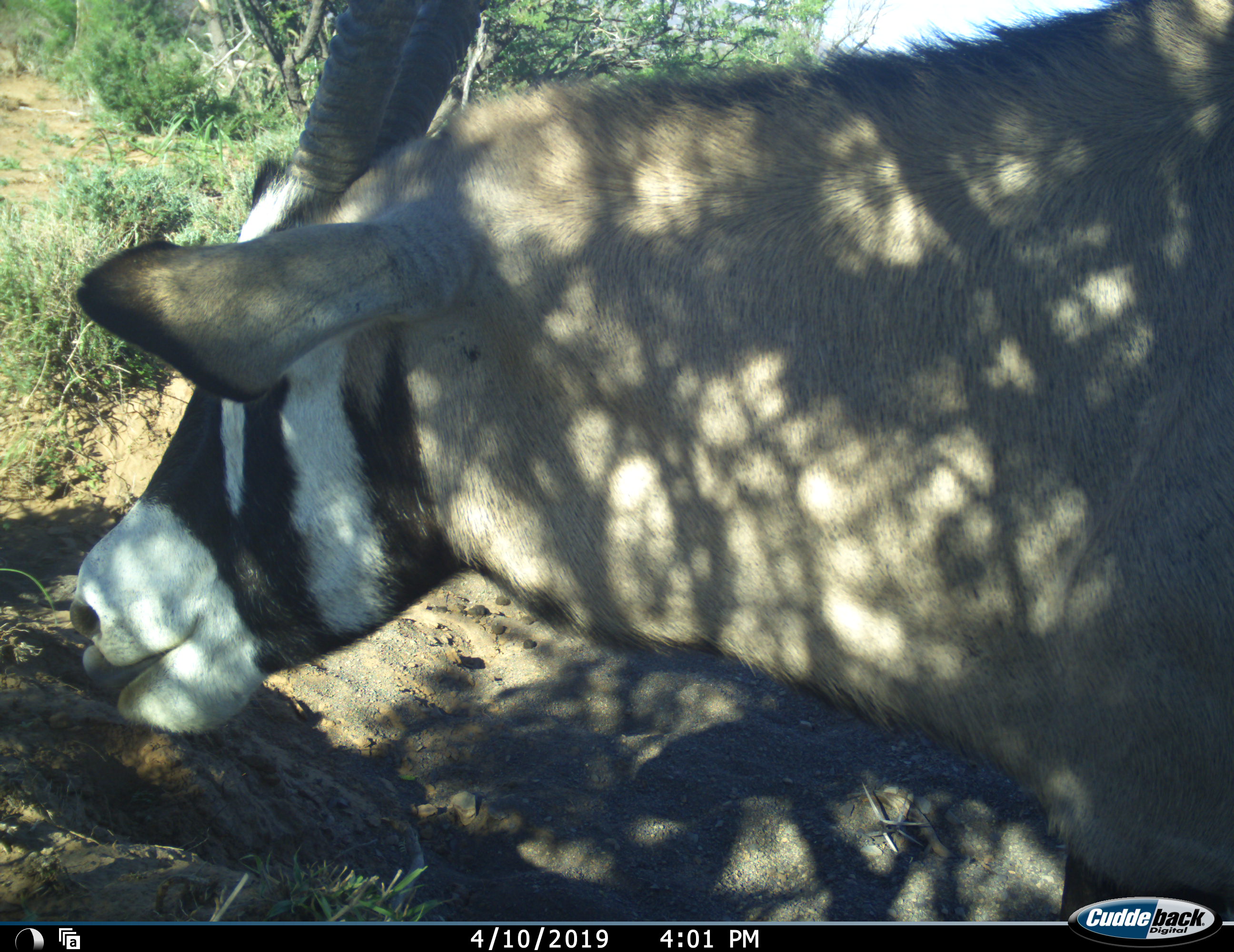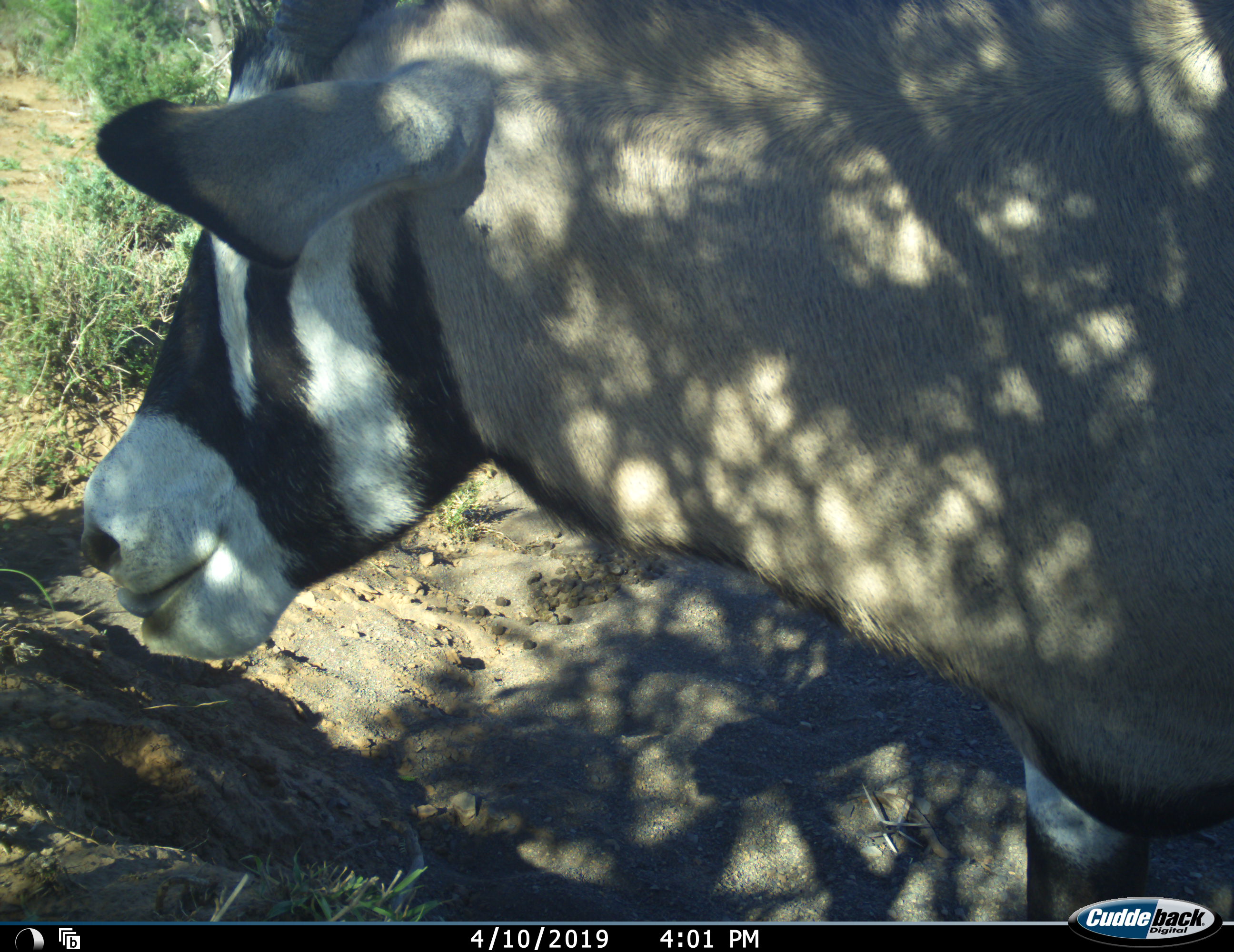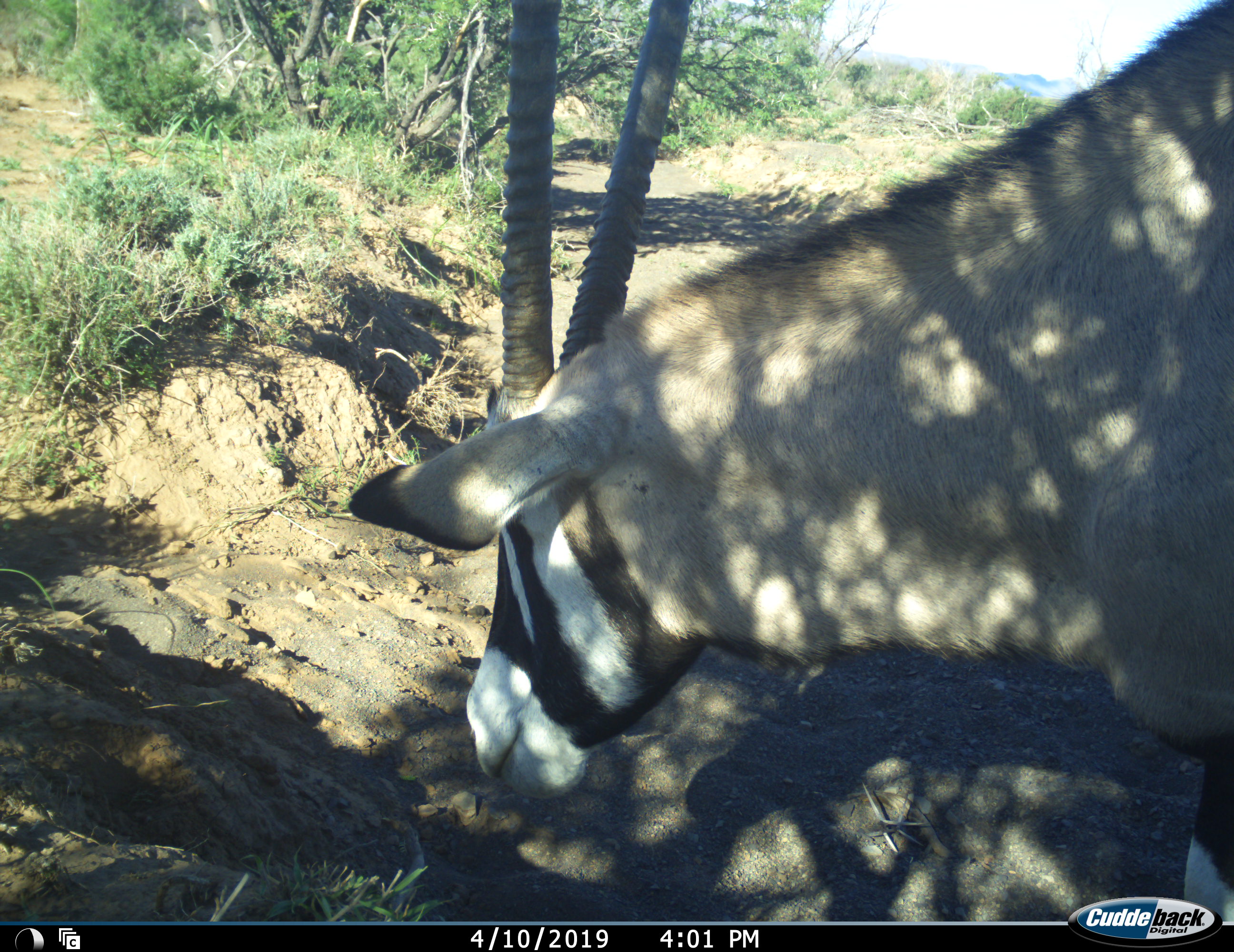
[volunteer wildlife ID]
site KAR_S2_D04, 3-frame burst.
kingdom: Animalia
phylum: Chordata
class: Mammalia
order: Artiodactyla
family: Bovidae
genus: Oryx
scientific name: Oryx gazella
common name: gemsbok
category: oryx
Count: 1.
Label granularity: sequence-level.